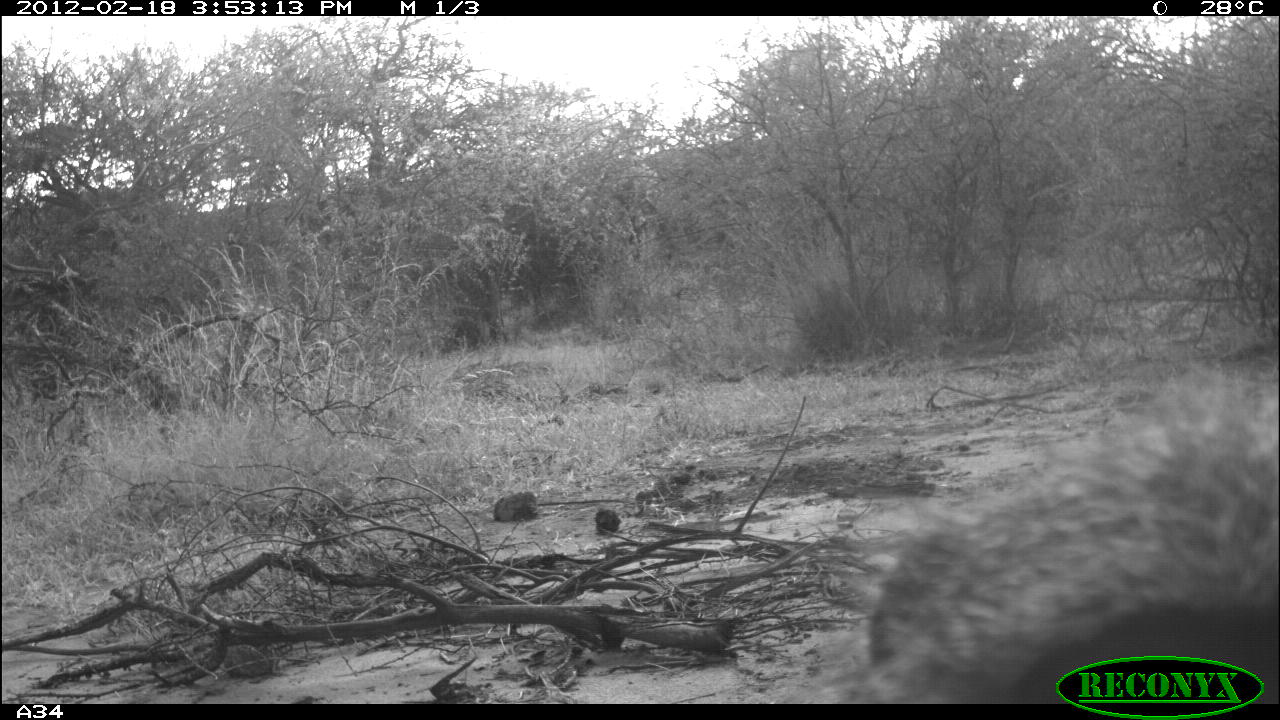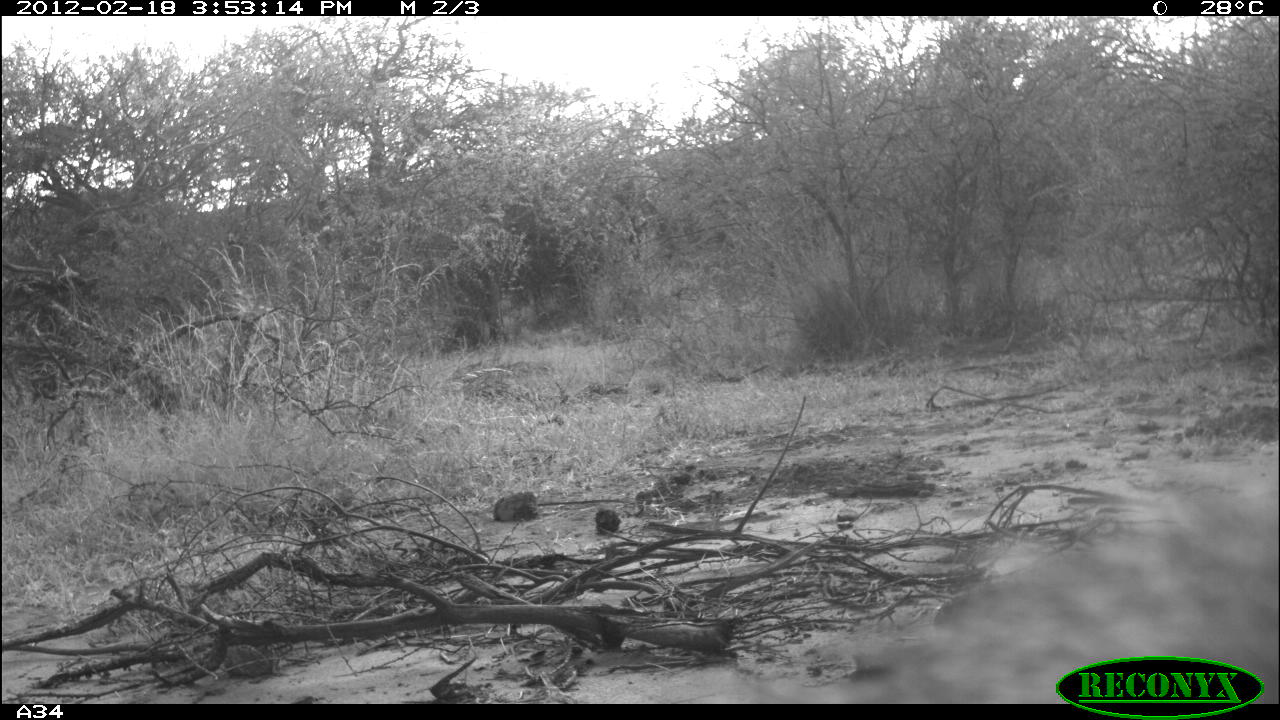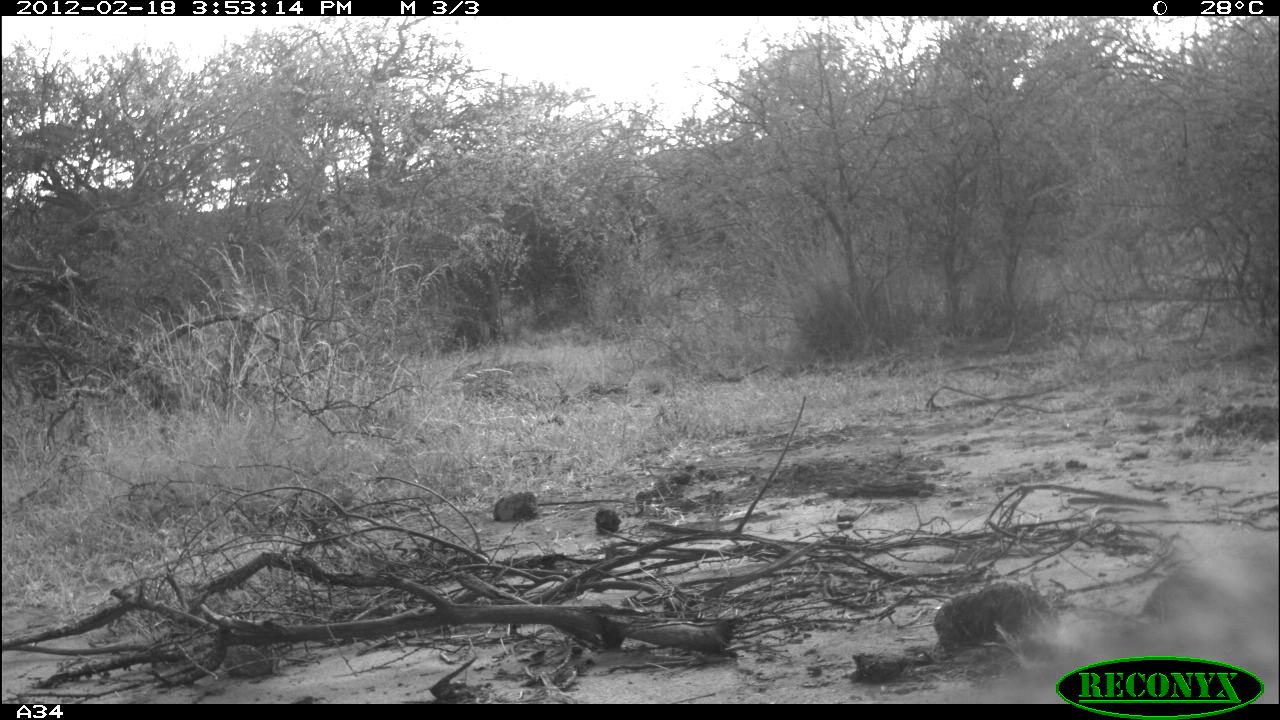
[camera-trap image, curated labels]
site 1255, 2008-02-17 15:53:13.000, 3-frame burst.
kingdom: Animalia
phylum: Chordata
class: Mammalia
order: Primates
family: Cercopithecidae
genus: Papio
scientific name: Papio anubis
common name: olive baboon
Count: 1.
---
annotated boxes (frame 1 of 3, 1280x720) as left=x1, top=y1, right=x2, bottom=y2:
papio anubis: left=815, top=351, right=1279, bottom=702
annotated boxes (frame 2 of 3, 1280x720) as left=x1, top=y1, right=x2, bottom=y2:
papio anubis: left=727, top=467, right=1280, bottom=702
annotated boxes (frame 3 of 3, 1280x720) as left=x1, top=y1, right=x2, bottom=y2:
papio anubis: left=972, top=536, right=1280, bottom=704